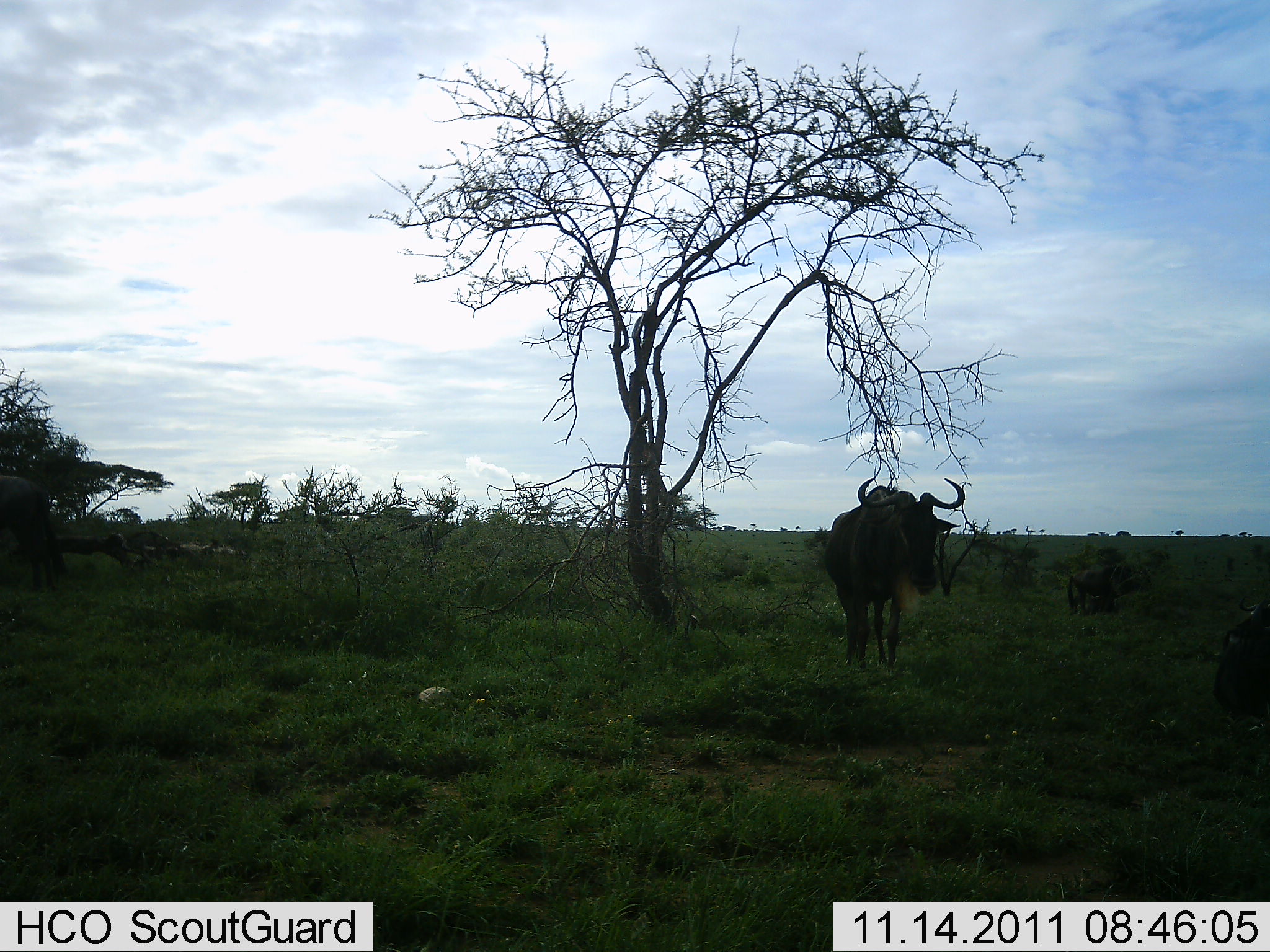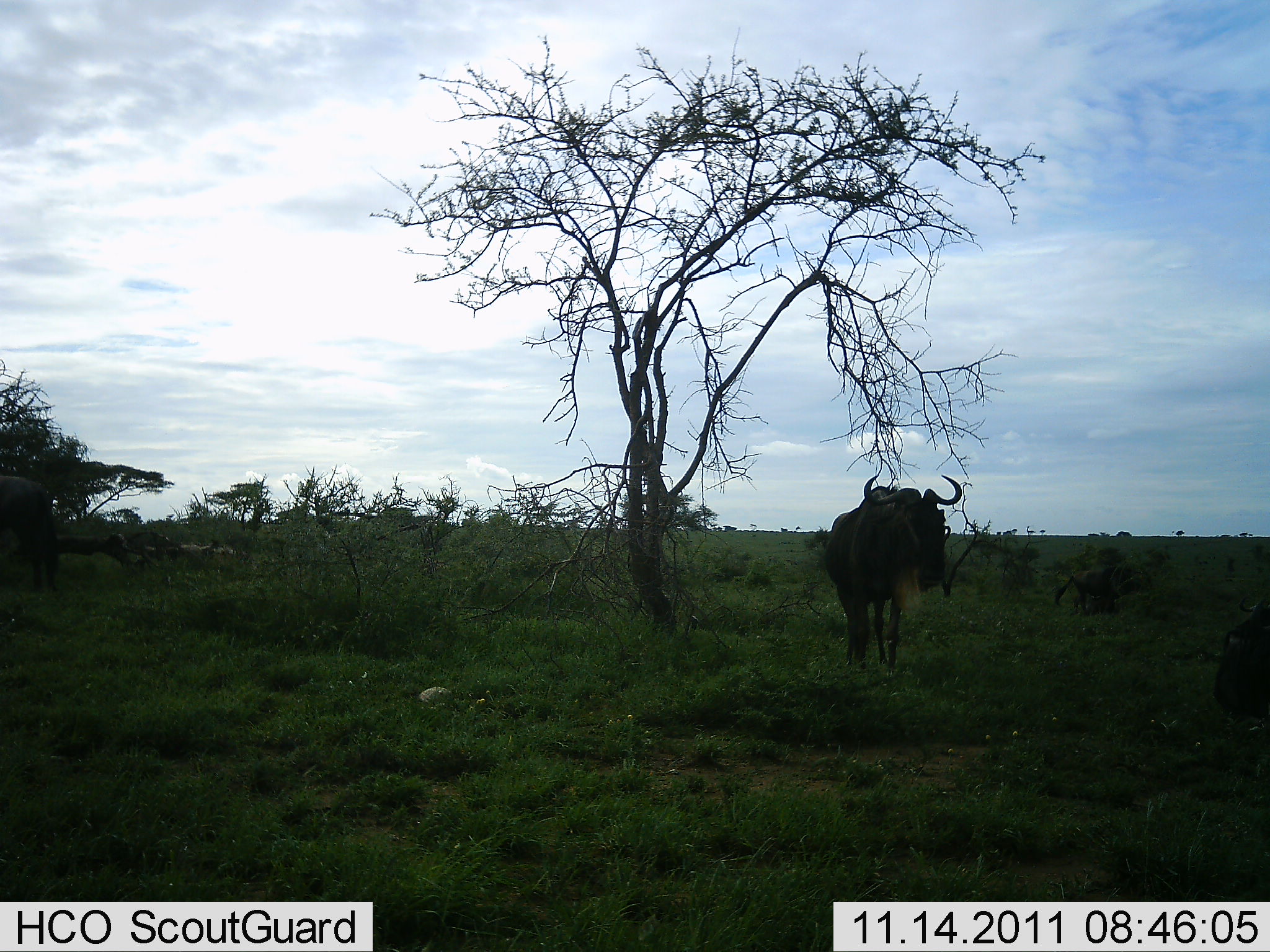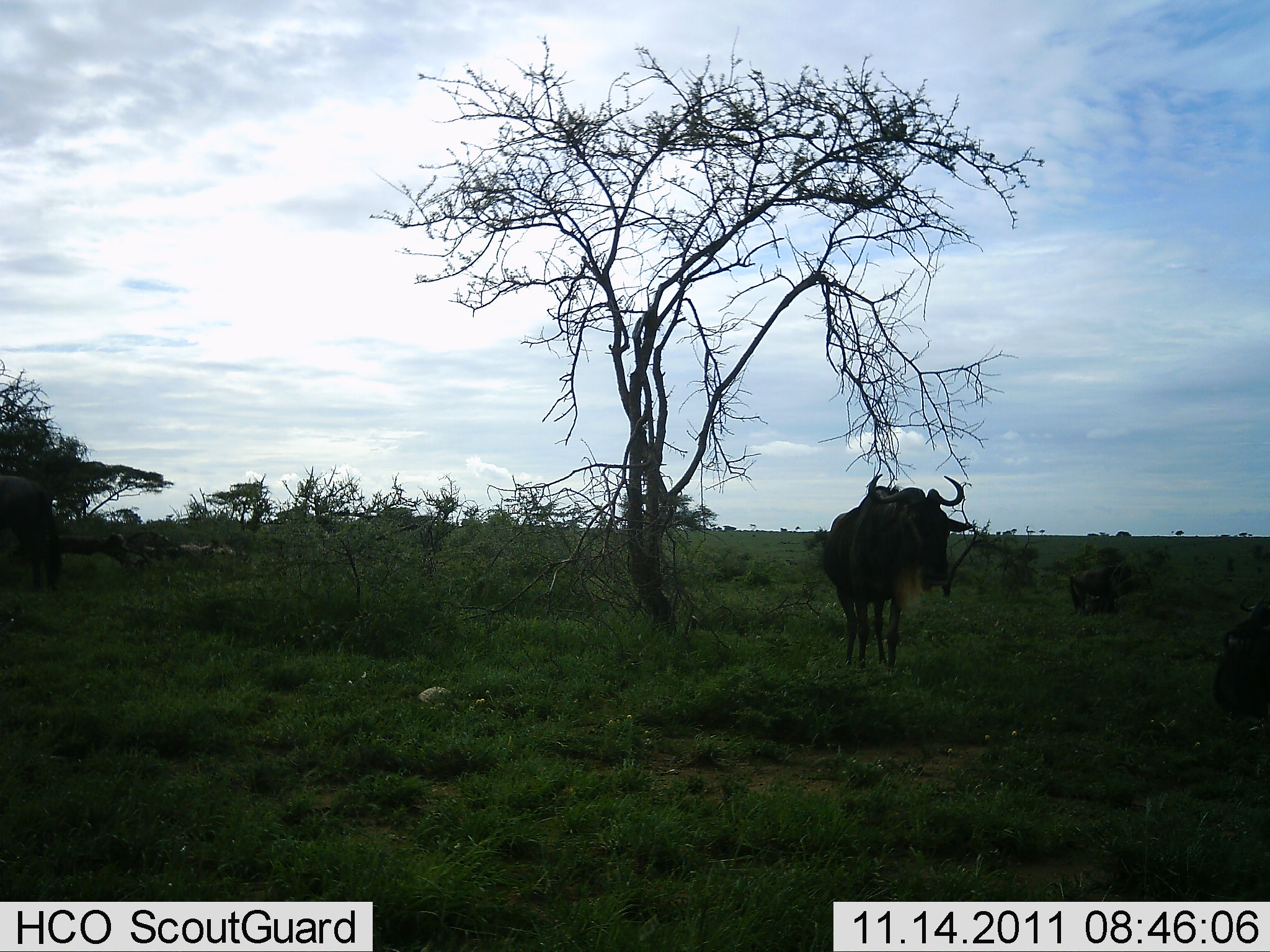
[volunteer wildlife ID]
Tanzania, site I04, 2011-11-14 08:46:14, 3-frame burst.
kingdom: Animalia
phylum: Chordata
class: Mammalia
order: Artiodactyla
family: Bovidae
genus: Connochaetes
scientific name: Connochaetes taurinus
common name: blue wildebeest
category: wildebeest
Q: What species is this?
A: Wildebeest (blue wildebeest) (Connochaetes taurinus).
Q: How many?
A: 2.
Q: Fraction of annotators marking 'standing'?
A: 93%.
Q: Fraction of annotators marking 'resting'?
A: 20%.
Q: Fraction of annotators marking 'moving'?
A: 0%.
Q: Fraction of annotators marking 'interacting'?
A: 0%.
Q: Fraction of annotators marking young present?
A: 7%.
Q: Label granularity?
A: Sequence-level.